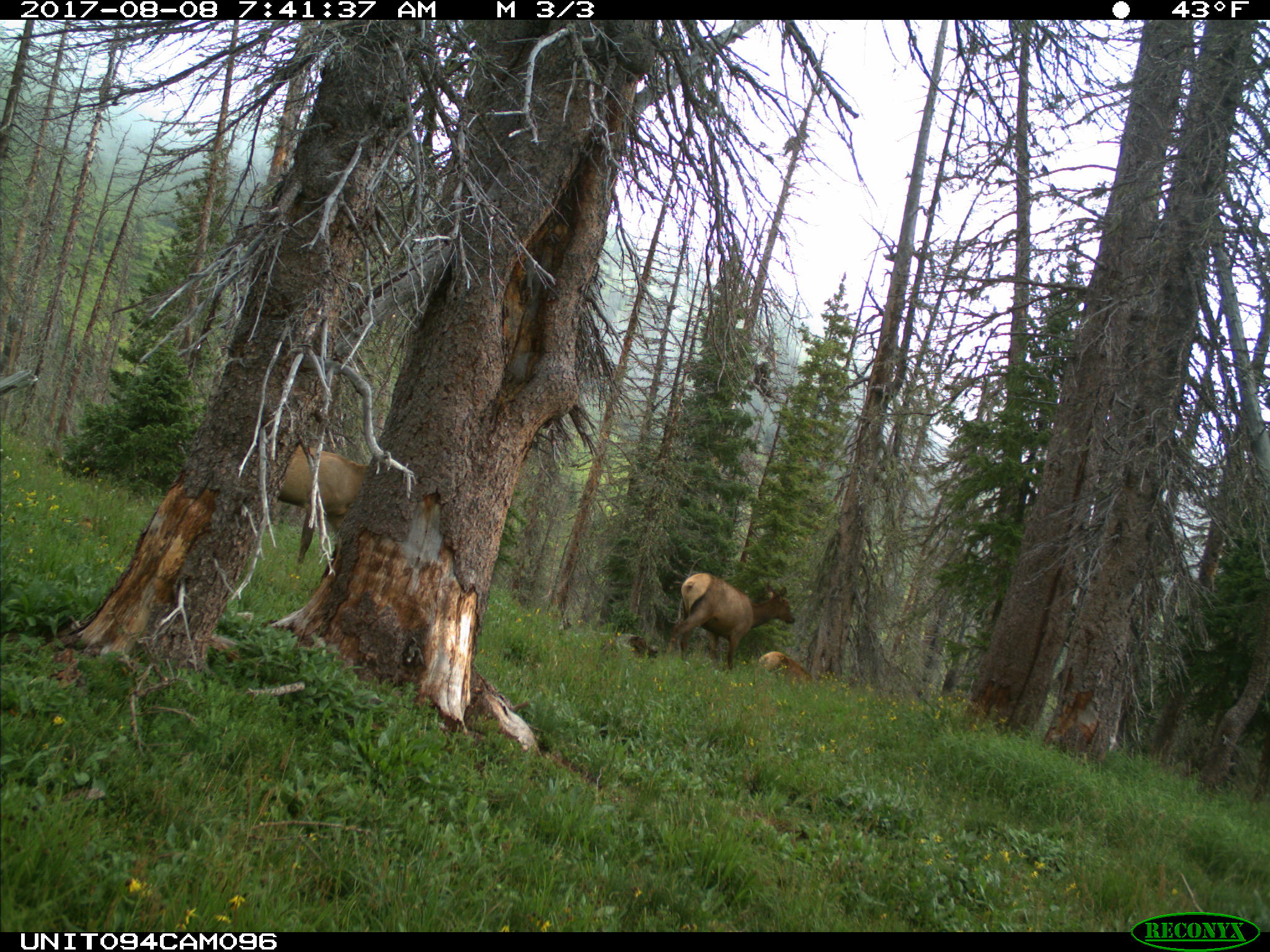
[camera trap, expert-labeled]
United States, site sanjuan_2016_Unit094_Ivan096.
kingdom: Animalia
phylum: Chordata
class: Mammalia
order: Artiodactyla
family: Cervidae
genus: Cervus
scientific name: Cervus elaphus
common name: red deer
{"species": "Cervus elaphus (red deer)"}